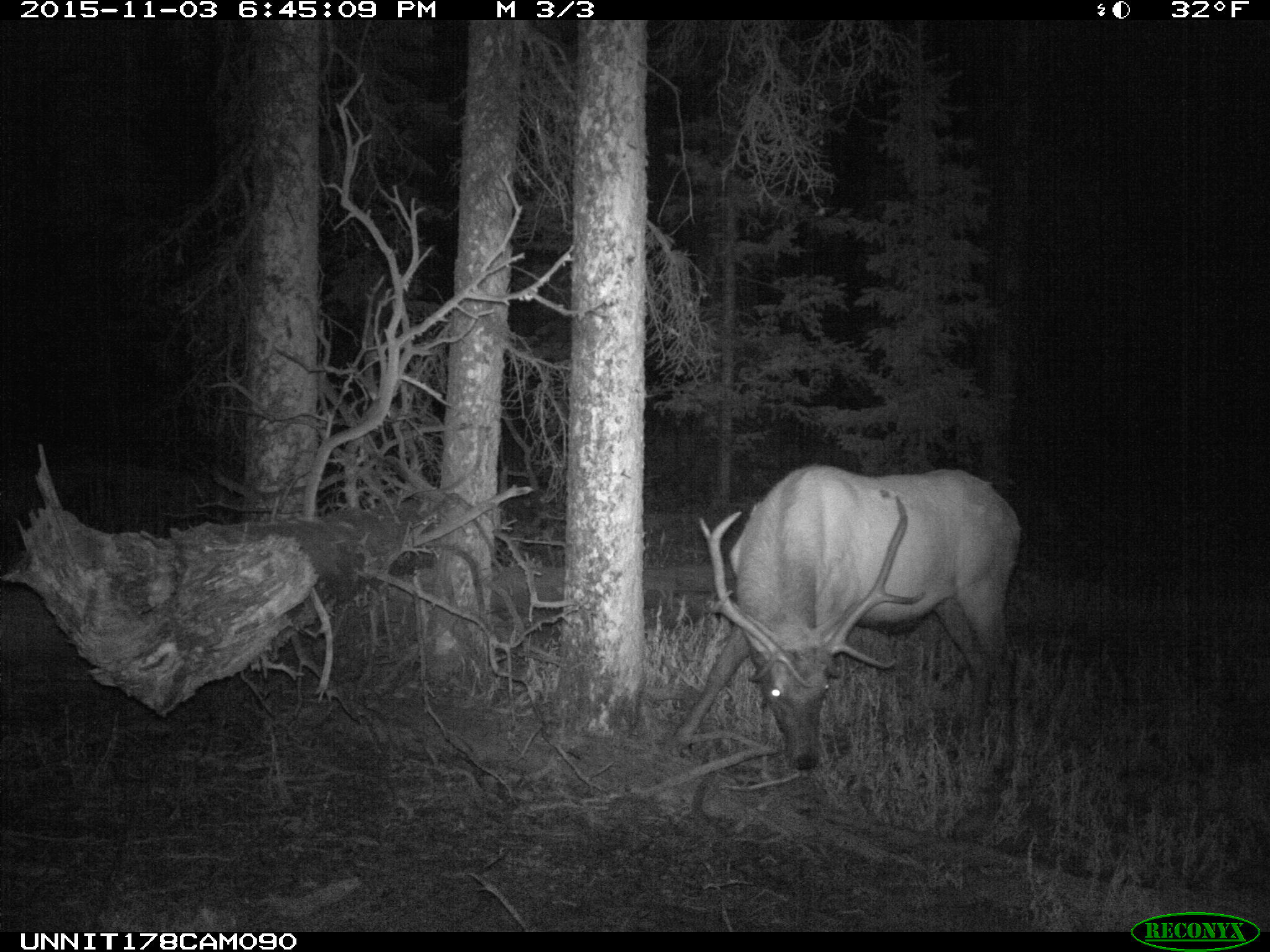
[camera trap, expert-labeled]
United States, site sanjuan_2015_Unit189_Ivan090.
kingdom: Animalia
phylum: Chordata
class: Mammalia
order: Artiodactyla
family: Cervidae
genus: Cervus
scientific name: Cervus elaphus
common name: red deer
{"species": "Cervus elaphus (red deer)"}